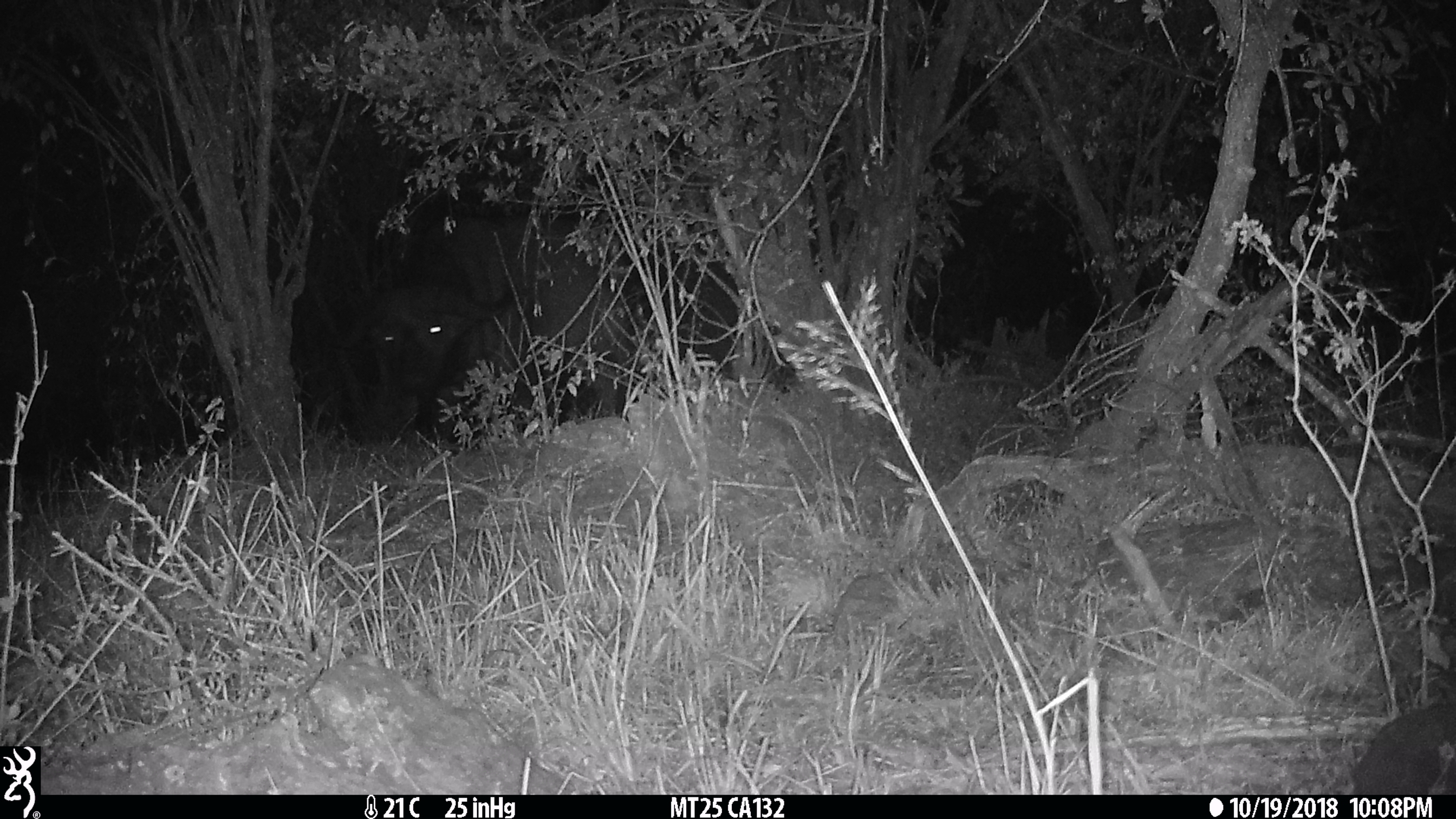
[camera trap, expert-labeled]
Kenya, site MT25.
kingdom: Animalia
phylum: Chordata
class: Mammalia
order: Artiodactyla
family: Bovidae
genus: Syncerus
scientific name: Syncerus caffer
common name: buffalo